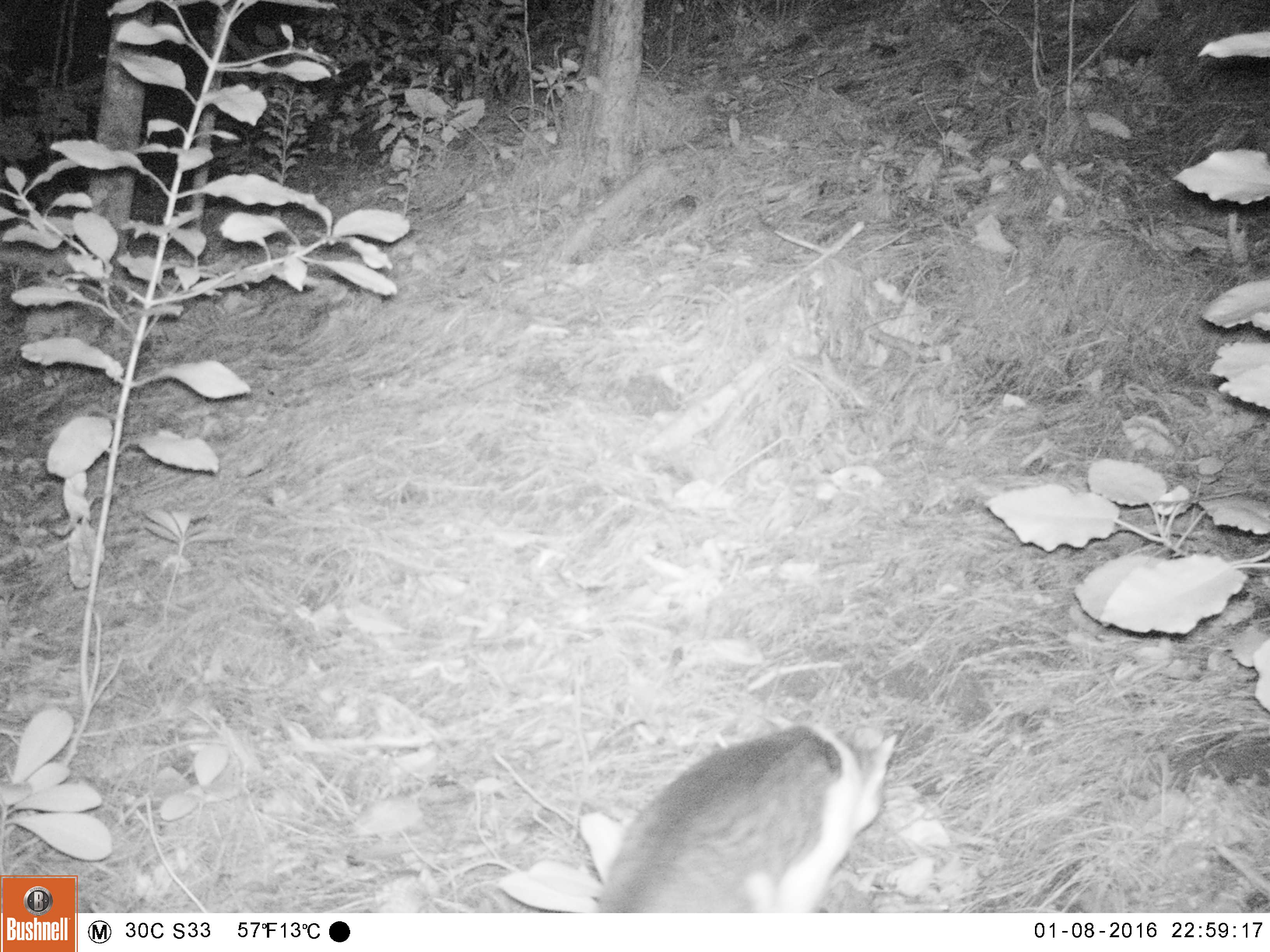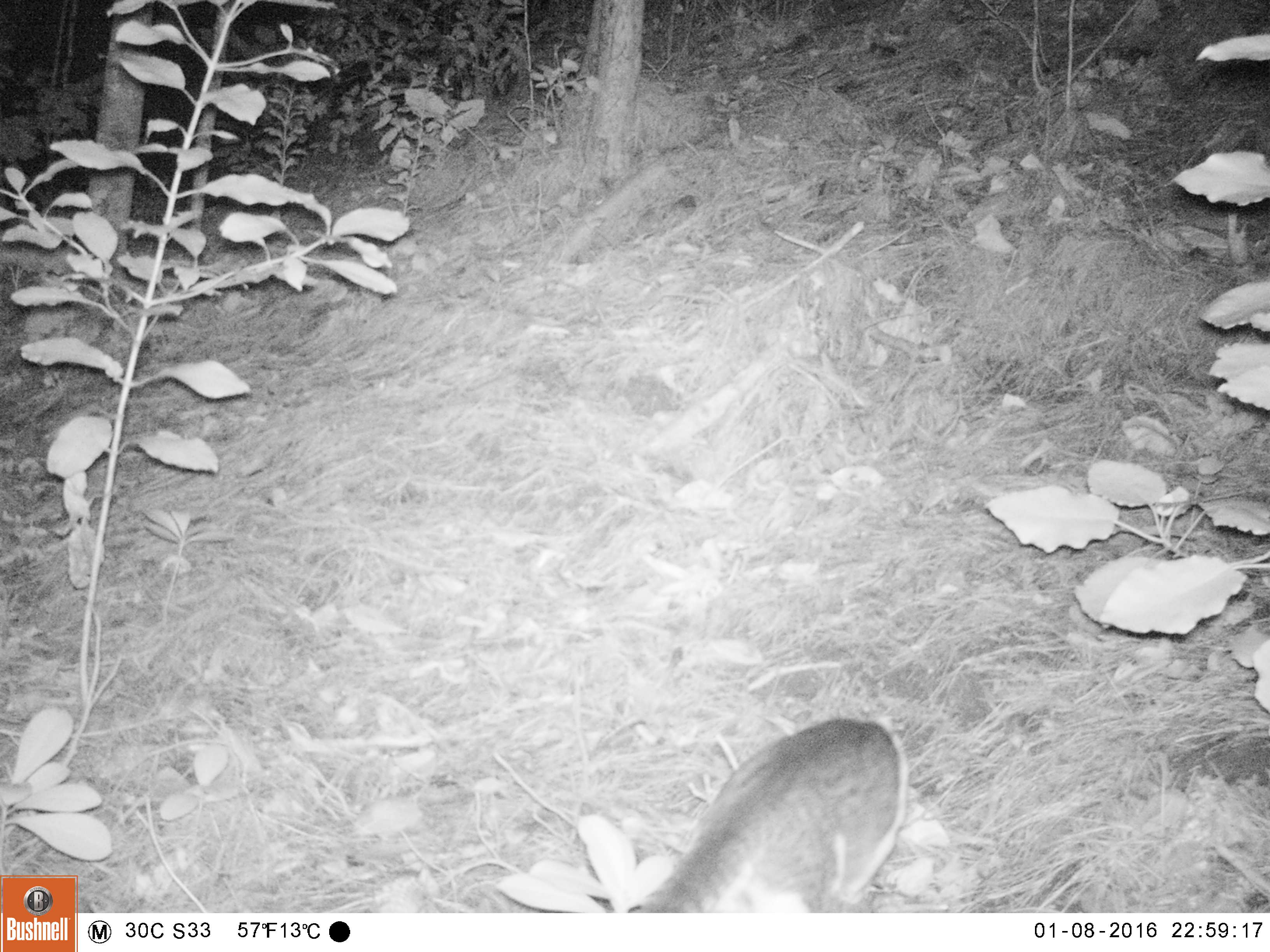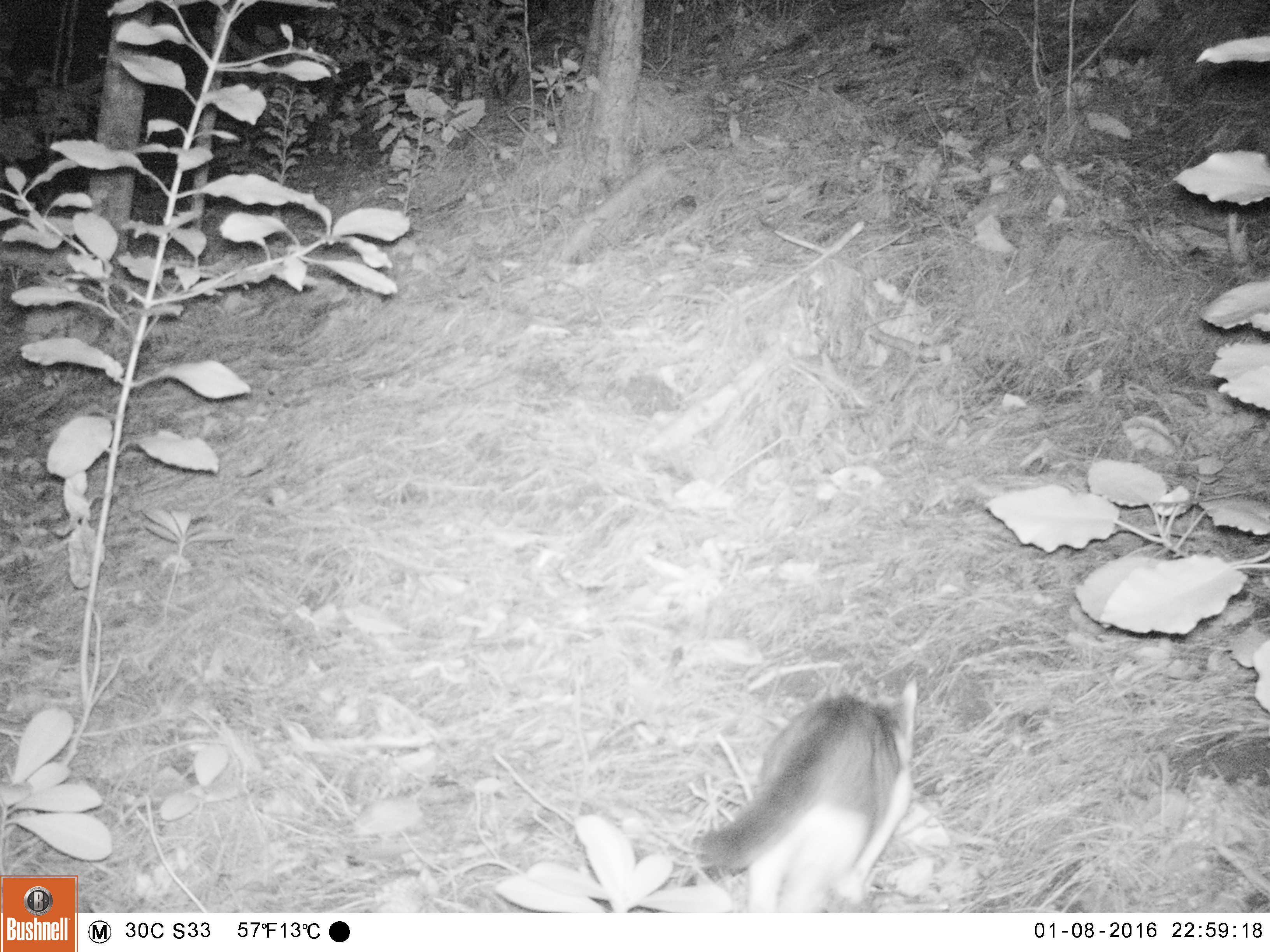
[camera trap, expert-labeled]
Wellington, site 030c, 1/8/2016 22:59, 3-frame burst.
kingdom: Animalia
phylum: Chordata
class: Mammalia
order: Carnivora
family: Felidae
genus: Felis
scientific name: Felis catus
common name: cat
Cat (Felis catus).